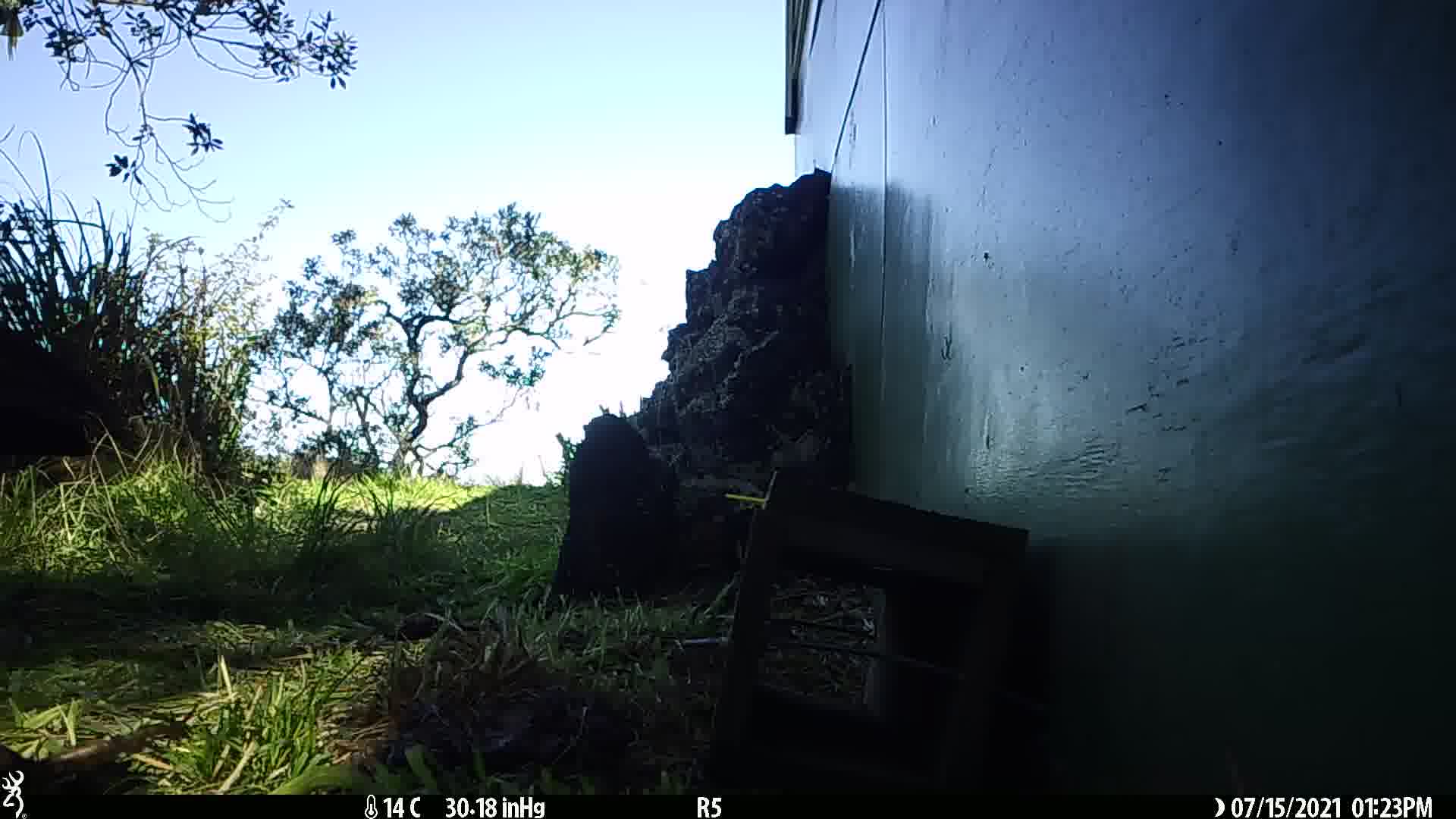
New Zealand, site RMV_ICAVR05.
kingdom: Animalia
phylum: Chordata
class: Aves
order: Gruiformes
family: Rallidae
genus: Porphyrio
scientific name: Porphyrio melanotus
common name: australasian swamphen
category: pukeko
Pukeko (australasian swamphen) (Porphyrio melanotus).